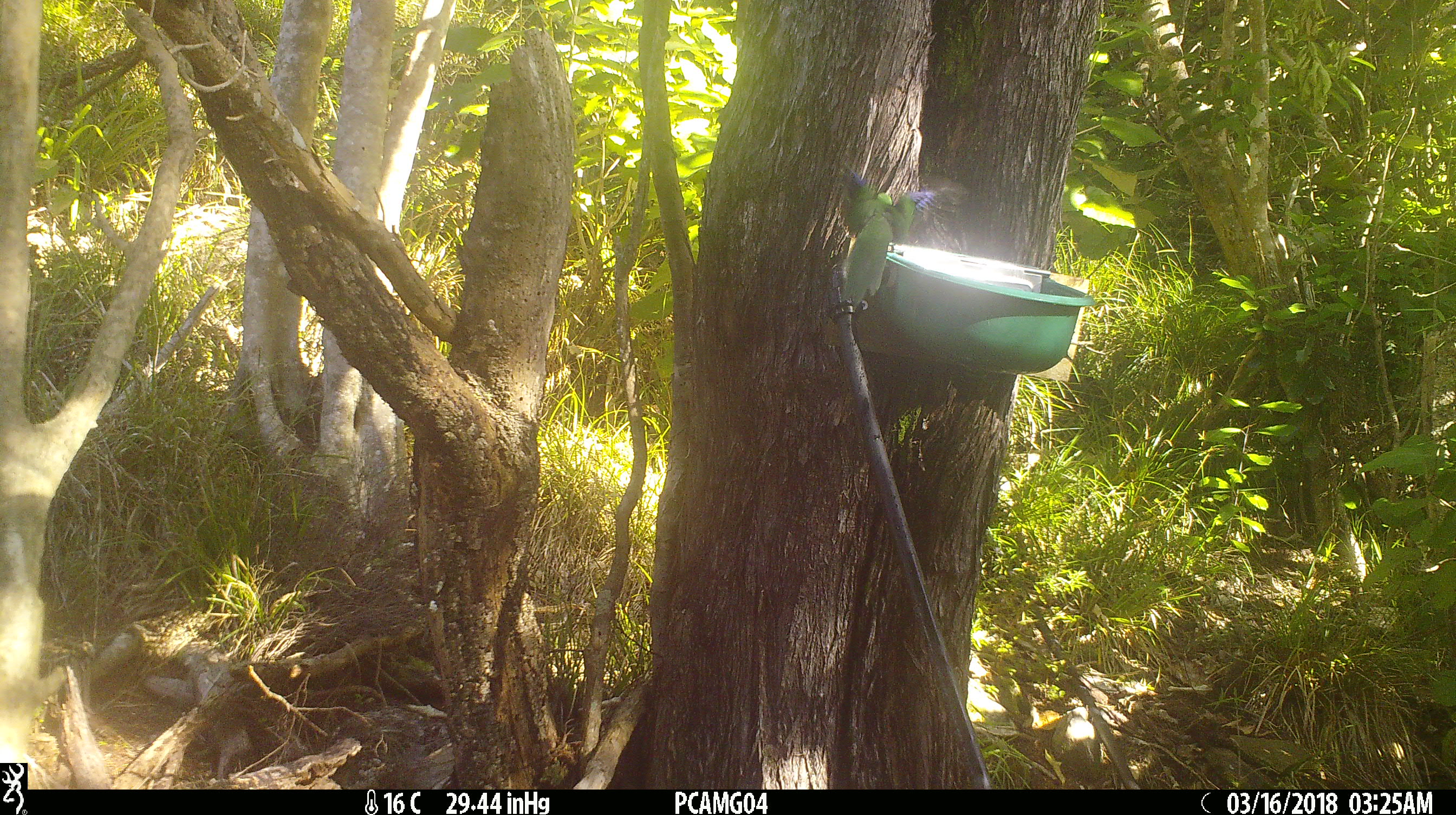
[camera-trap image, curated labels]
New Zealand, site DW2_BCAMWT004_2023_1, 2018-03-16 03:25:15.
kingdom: Animalia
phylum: Chordata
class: Aves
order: Psittaciformes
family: Psittaculidae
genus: Cyanoramphus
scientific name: Cyanoramphus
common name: parakeet